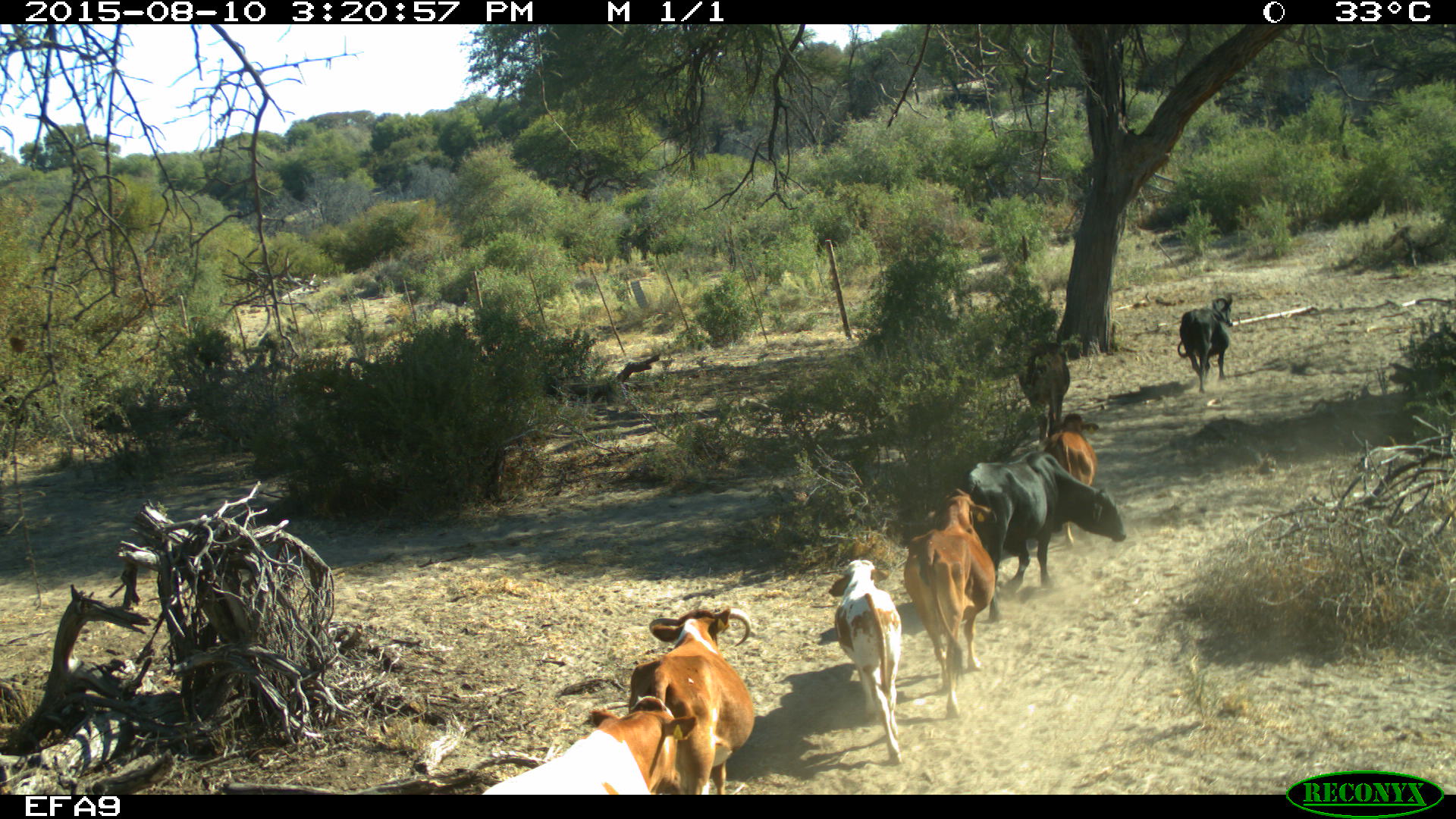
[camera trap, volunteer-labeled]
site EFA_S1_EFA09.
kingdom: Animalia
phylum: Chordata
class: Mammalia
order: Artiodactyla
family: Bovidae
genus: Bos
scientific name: Bos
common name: cattle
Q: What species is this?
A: Cattle (Bos).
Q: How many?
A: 8.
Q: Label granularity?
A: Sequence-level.